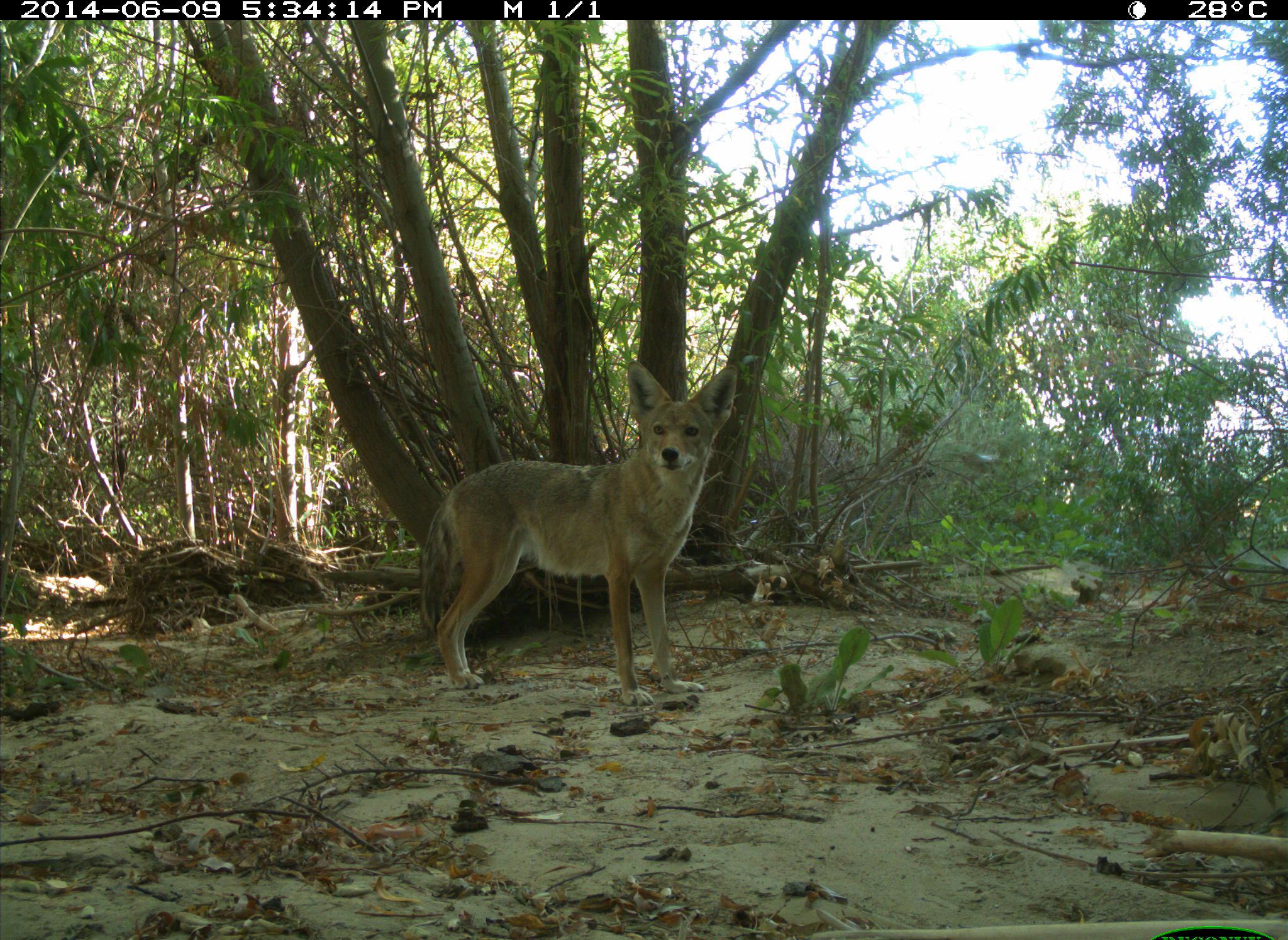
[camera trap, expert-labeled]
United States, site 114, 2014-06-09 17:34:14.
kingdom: Animalia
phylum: Chordata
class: Mammalia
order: Carnivora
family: Canidae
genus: Canis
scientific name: Canis latrans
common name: coyote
Coyote (Canis latrans).